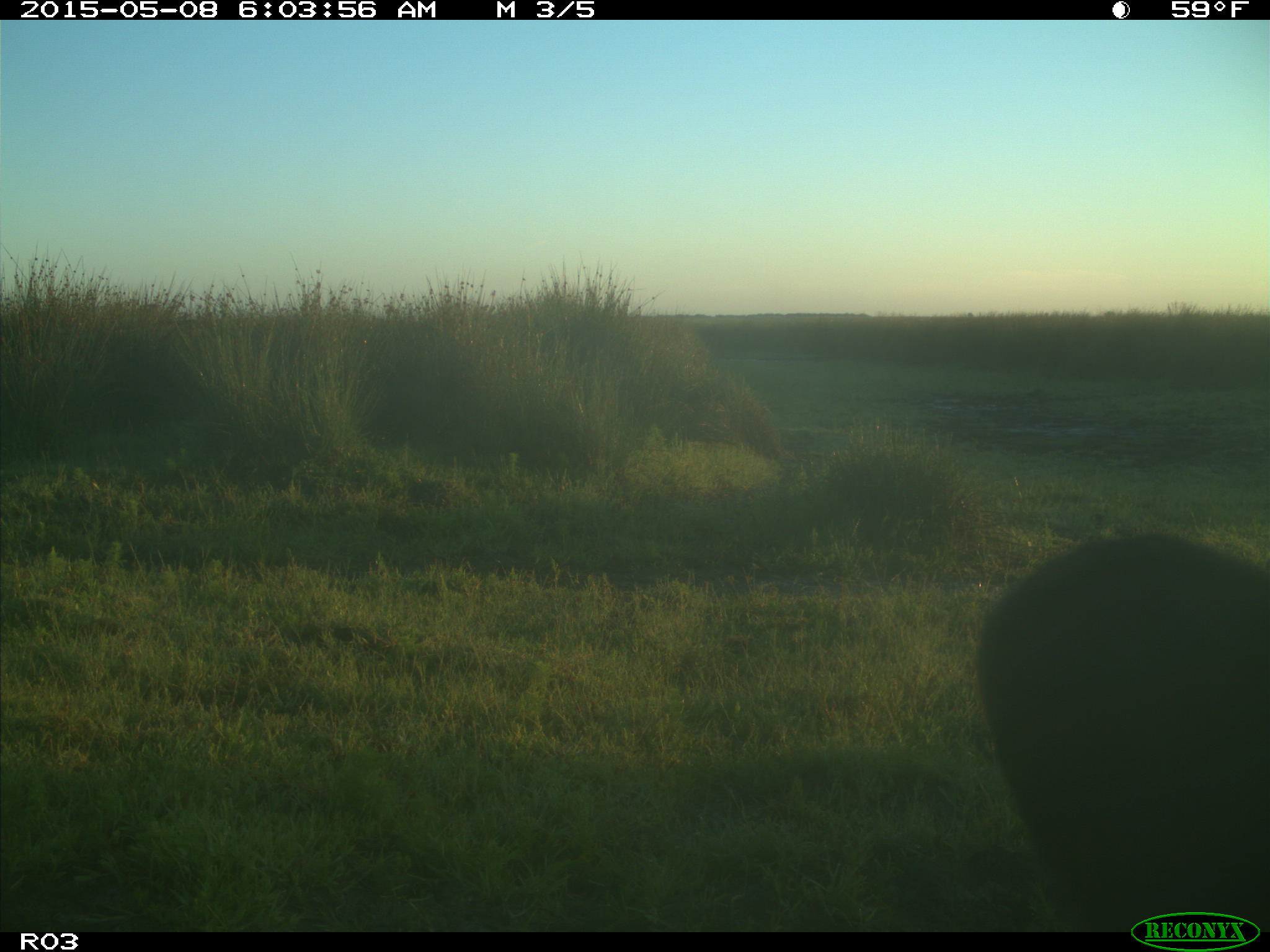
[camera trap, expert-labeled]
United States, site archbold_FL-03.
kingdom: Animalia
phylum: Chordata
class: Mammalia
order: Artiodactyla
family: Bovidae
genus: Bos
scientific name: Bos taurus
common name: domestic cow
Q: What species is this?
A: Bos taurus (domestic cow).